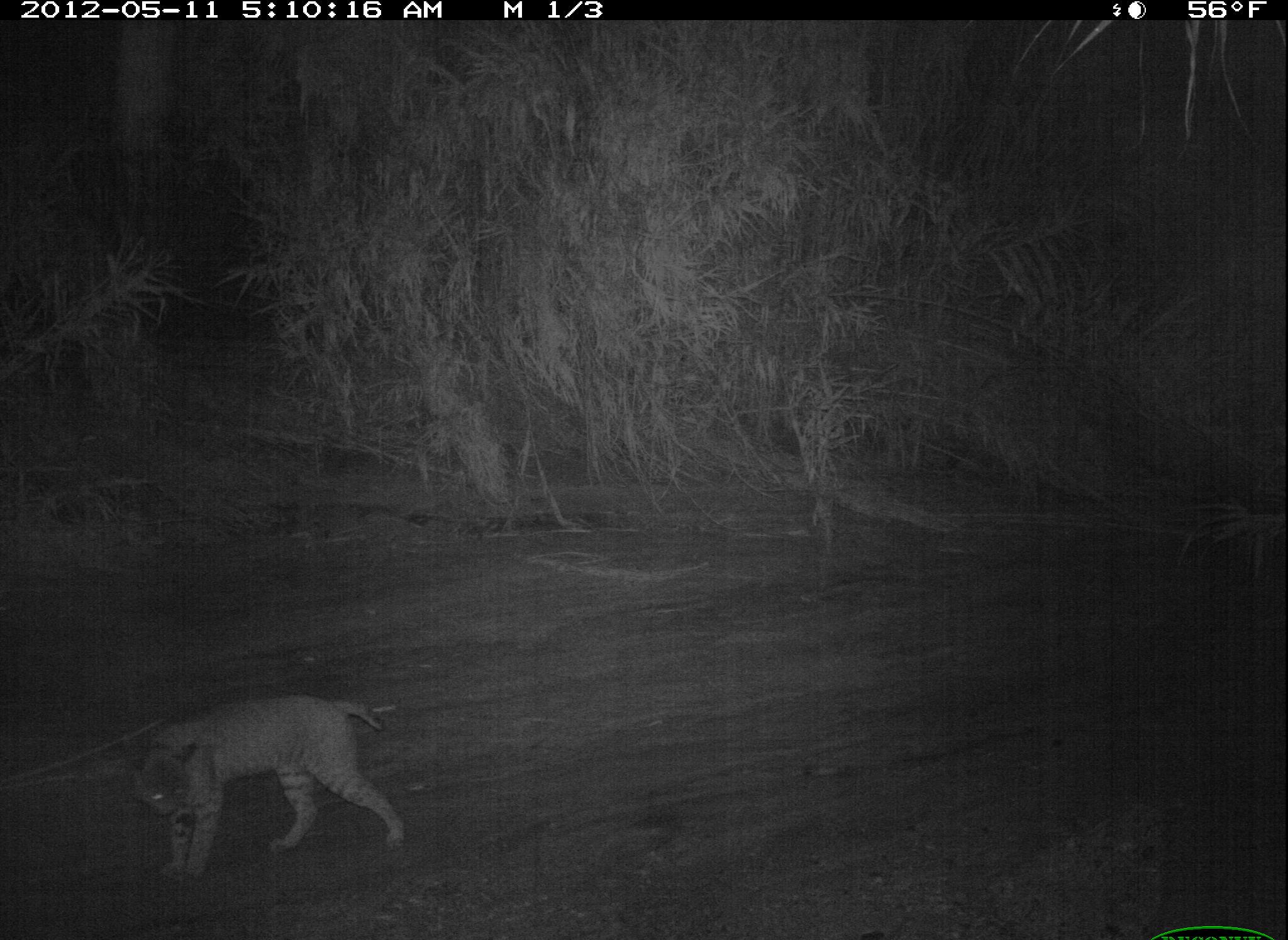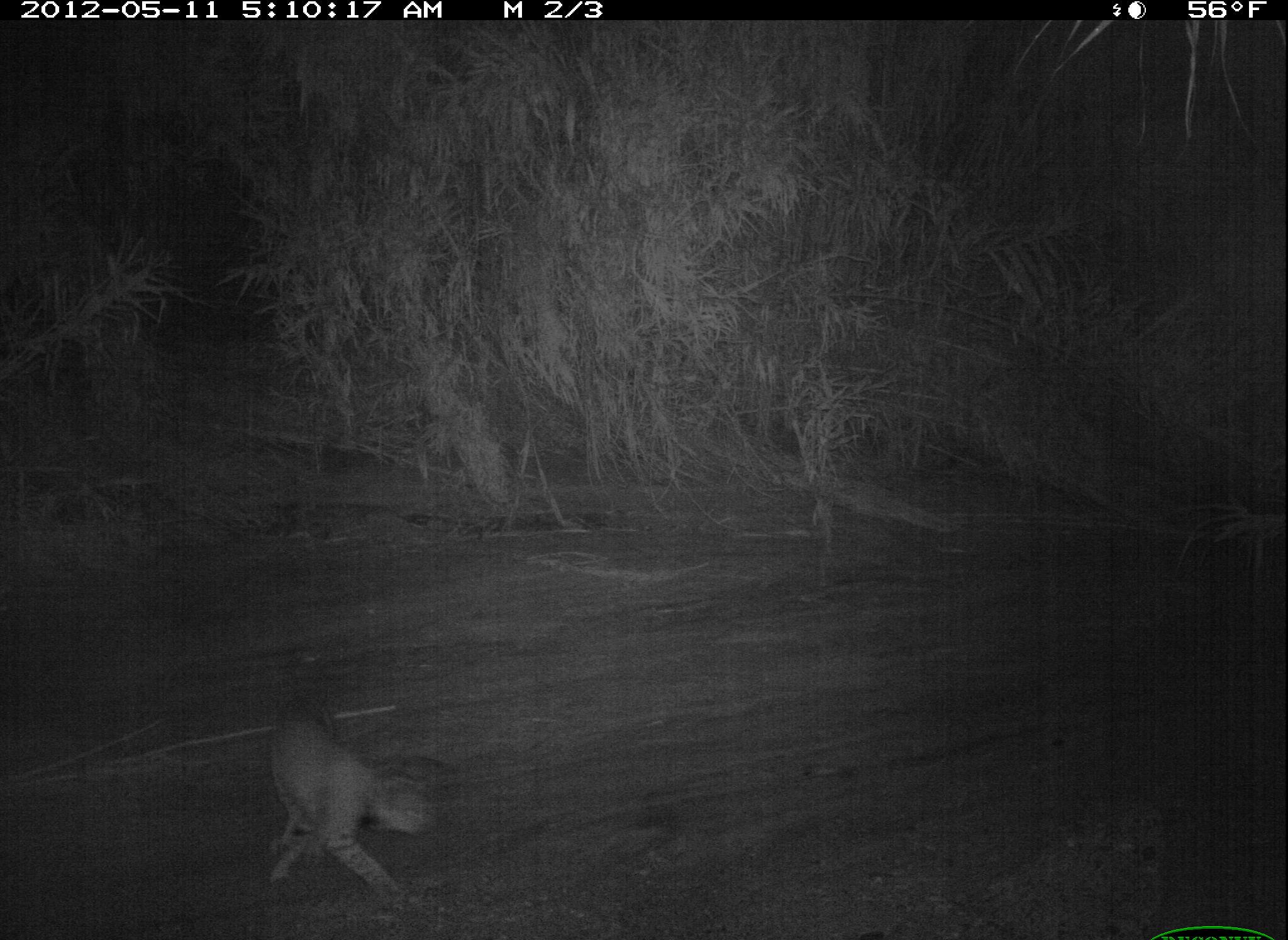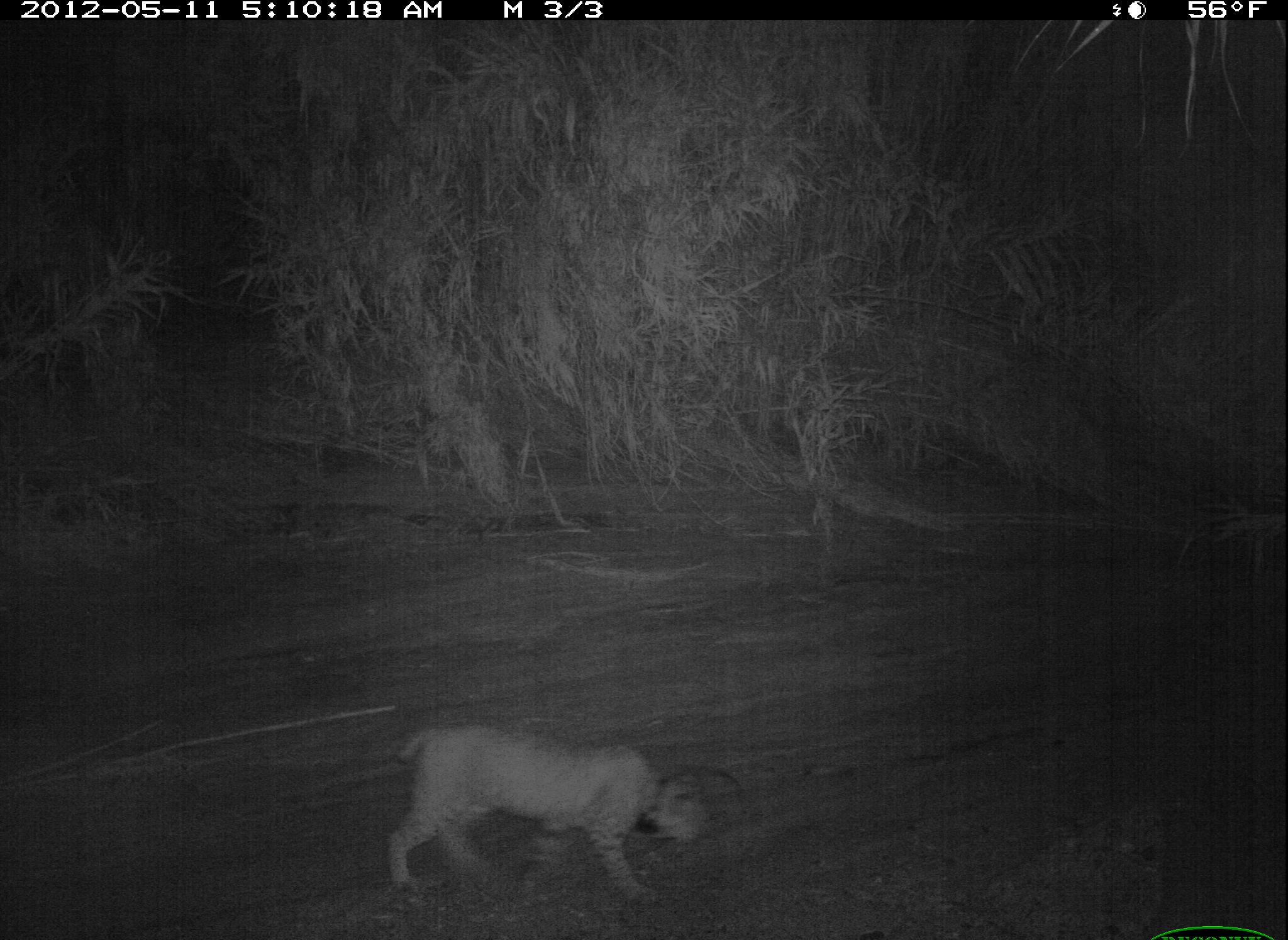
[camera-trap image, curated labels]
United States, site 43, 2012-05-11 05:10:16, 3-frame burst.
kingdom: Animalia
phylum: Chordata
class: Mammalia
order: Carnivora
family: Felidae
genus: Lynx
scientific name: Lynx rufus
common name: bobcat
Bobcat (Lynx rufus).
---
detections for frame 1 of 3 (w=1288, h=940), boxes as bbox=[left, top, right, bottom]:
bobcat: bbox=[113, 673, 427, 881]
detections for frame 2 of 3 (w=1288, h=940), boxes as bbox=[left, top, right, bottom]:
bobcat: bbox=[225, 675, 462, 915]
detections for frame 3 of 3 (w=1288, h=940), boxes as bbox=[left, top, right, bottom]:
bobcat: bbox=[357, 691, 736, 916]